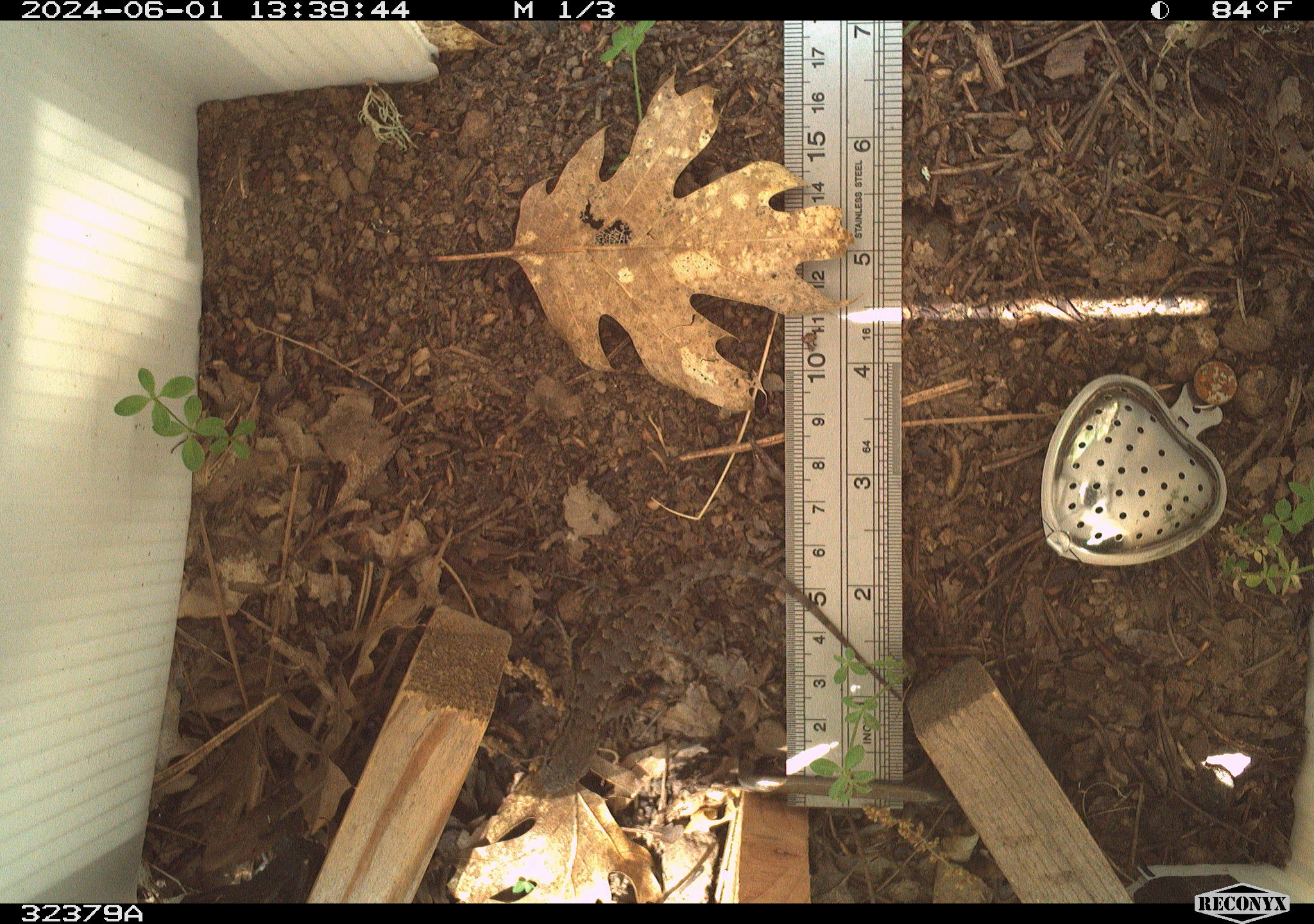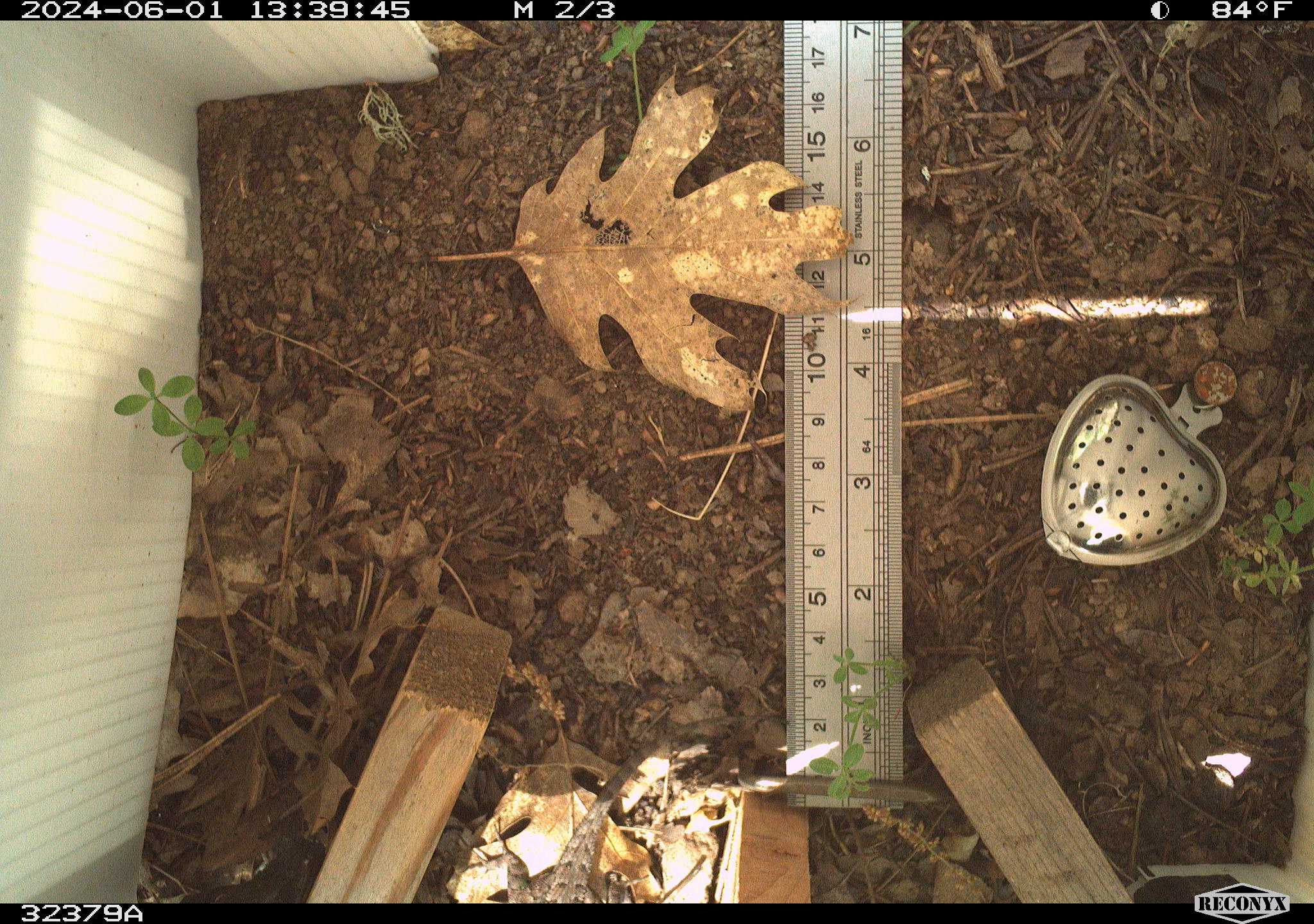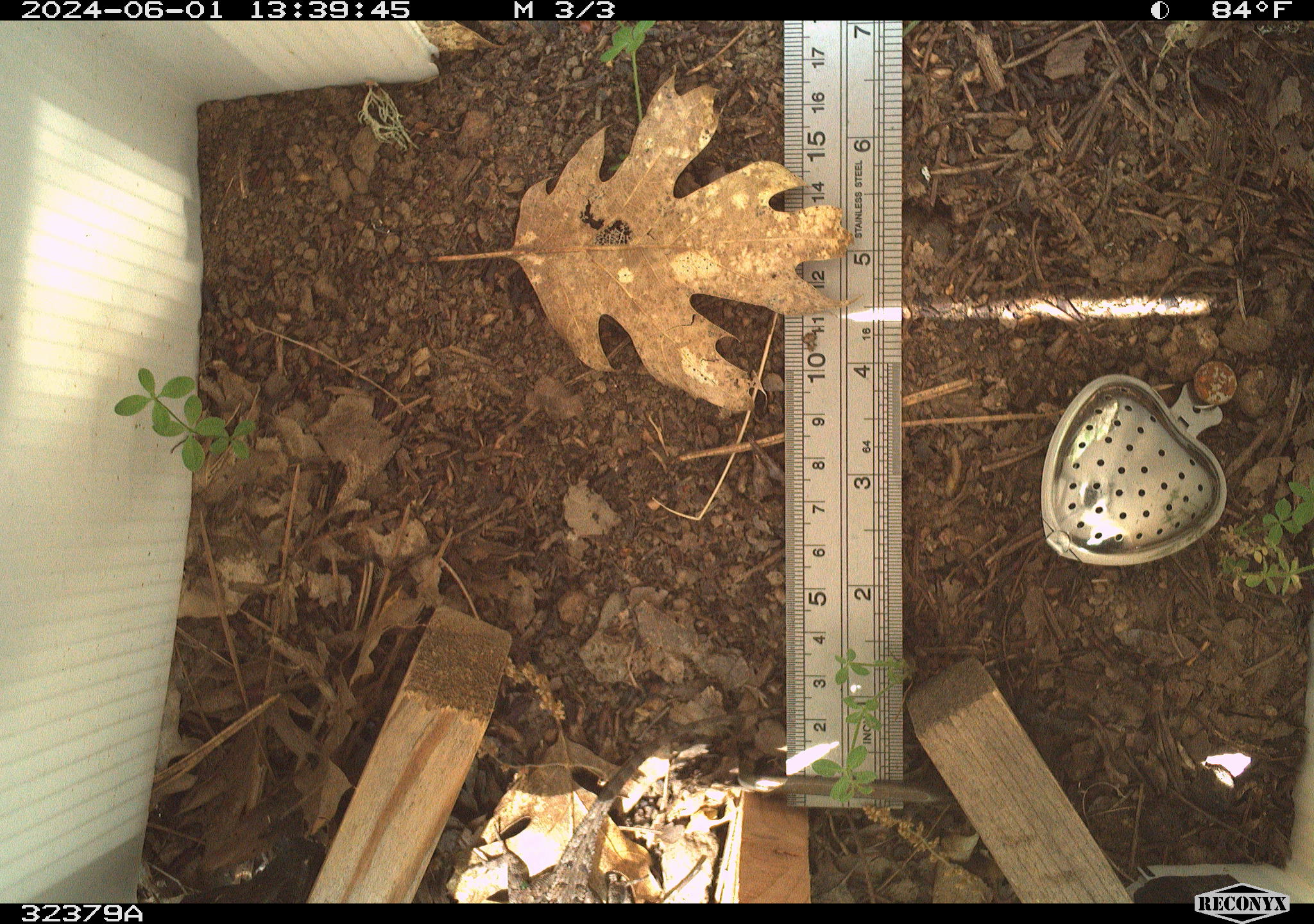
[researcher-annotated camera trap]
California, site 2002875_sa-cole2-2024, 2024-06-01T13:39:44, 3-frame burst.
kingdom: Animalia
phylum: Chordata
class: Reptilia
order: Squamata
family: Phrynosomatidae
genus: Sceloporus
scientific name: Sceloporus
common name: spiny lizards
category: sceloporus species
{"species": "sceloporus species (spiny lizards) (Sceloporus)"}